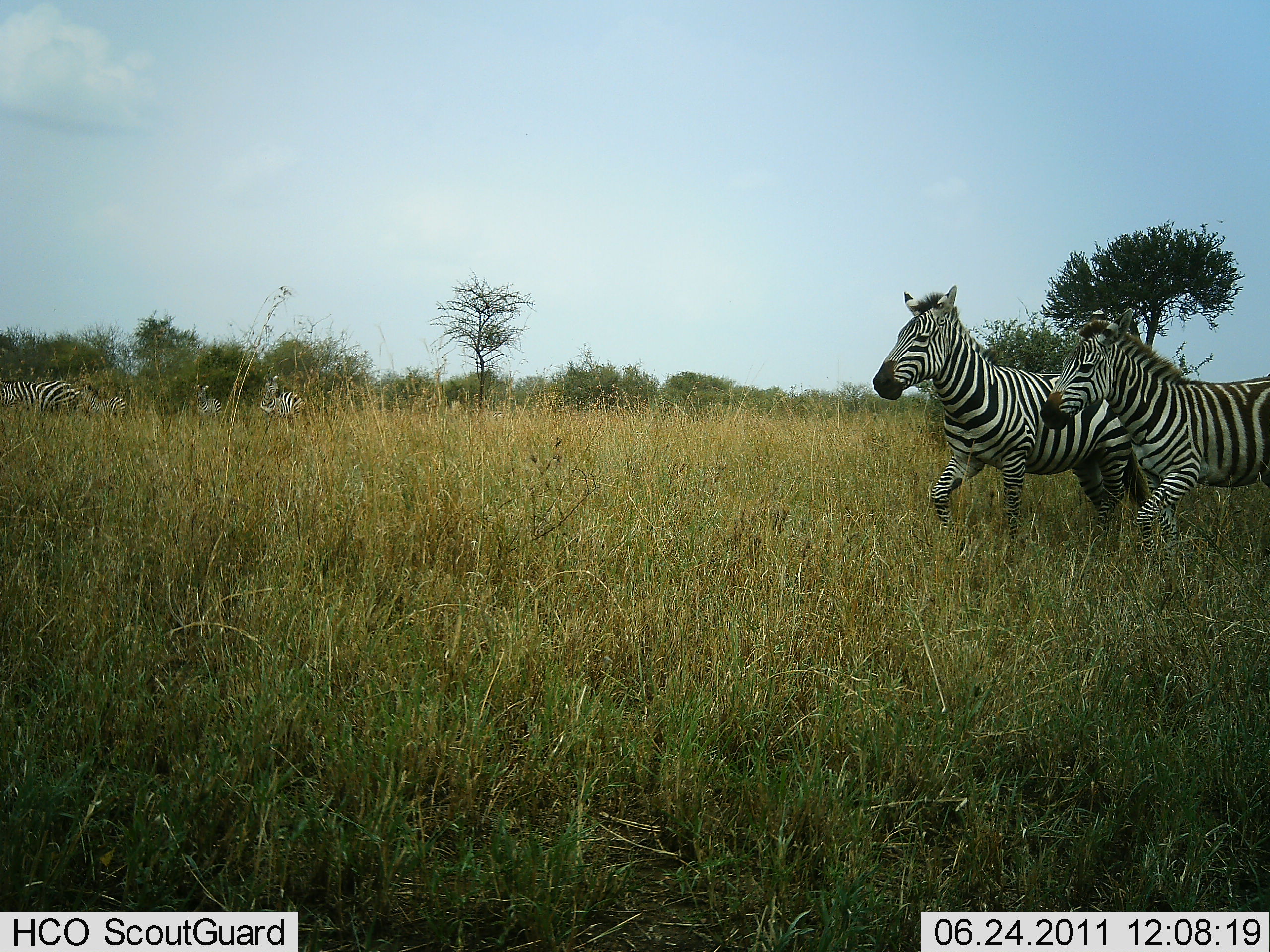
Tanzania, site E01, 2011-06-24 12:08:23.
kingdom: Animalia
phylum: Chordata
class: Mammalia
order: Perissodactyla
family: Equidae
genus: Equus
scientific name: Equus quagga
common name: plains zebra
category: zebra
Zebra (plains zebra) (Equus quagga), count 4. Behavior (volunteer vote fractions): standing 40%, resting 0%, moving 80%, interacting 0%. Young present (vote fraction): 0%. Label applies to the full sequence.